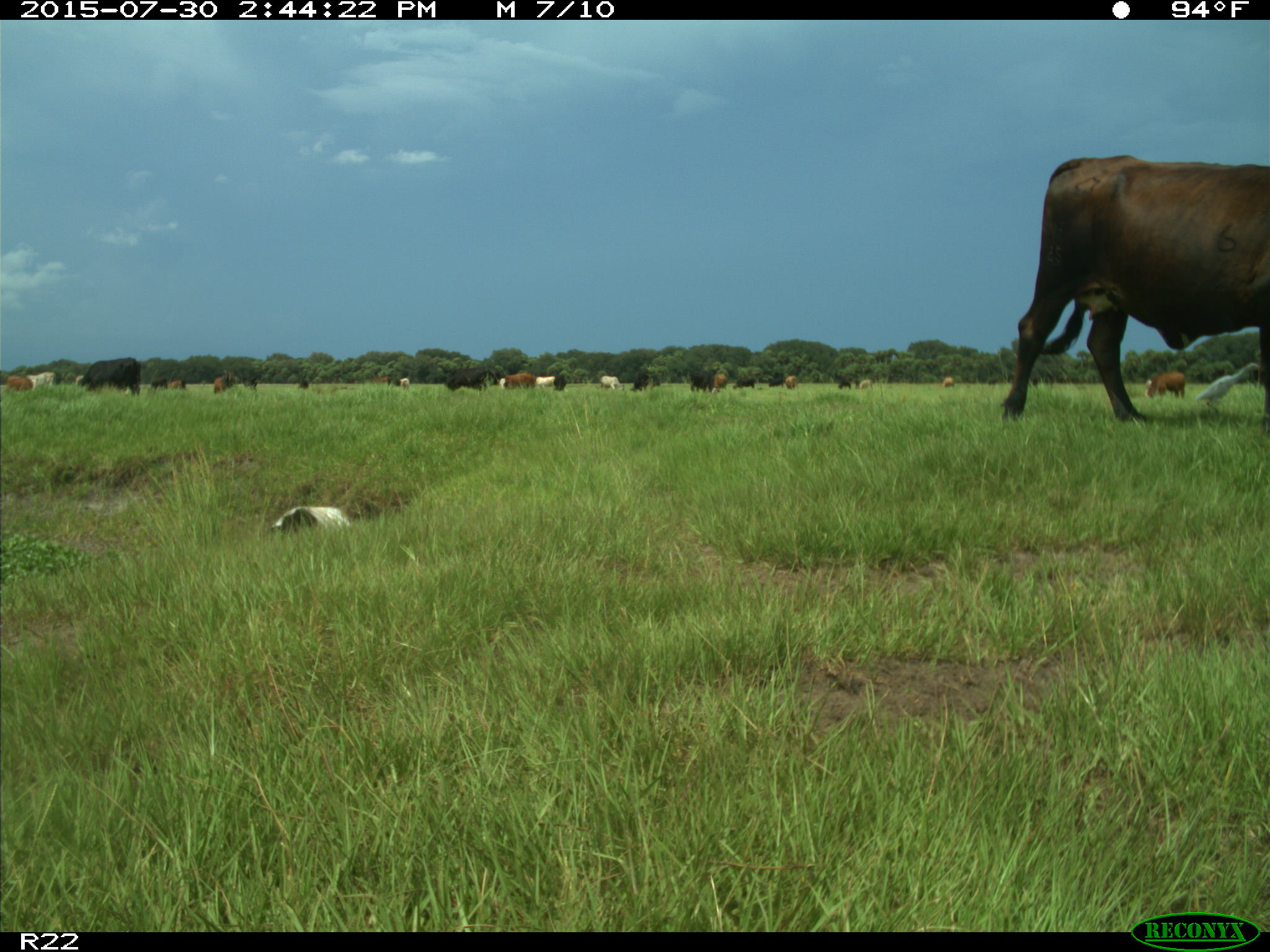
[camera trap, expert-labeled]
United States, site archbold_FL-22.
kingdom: Animalia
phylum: Chordata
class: Mammalia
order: Artiodactyla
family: Bovidae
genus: Bos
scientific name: Bos taurus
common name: domestic cow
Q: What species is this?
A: Bos taurus (domestic cow).